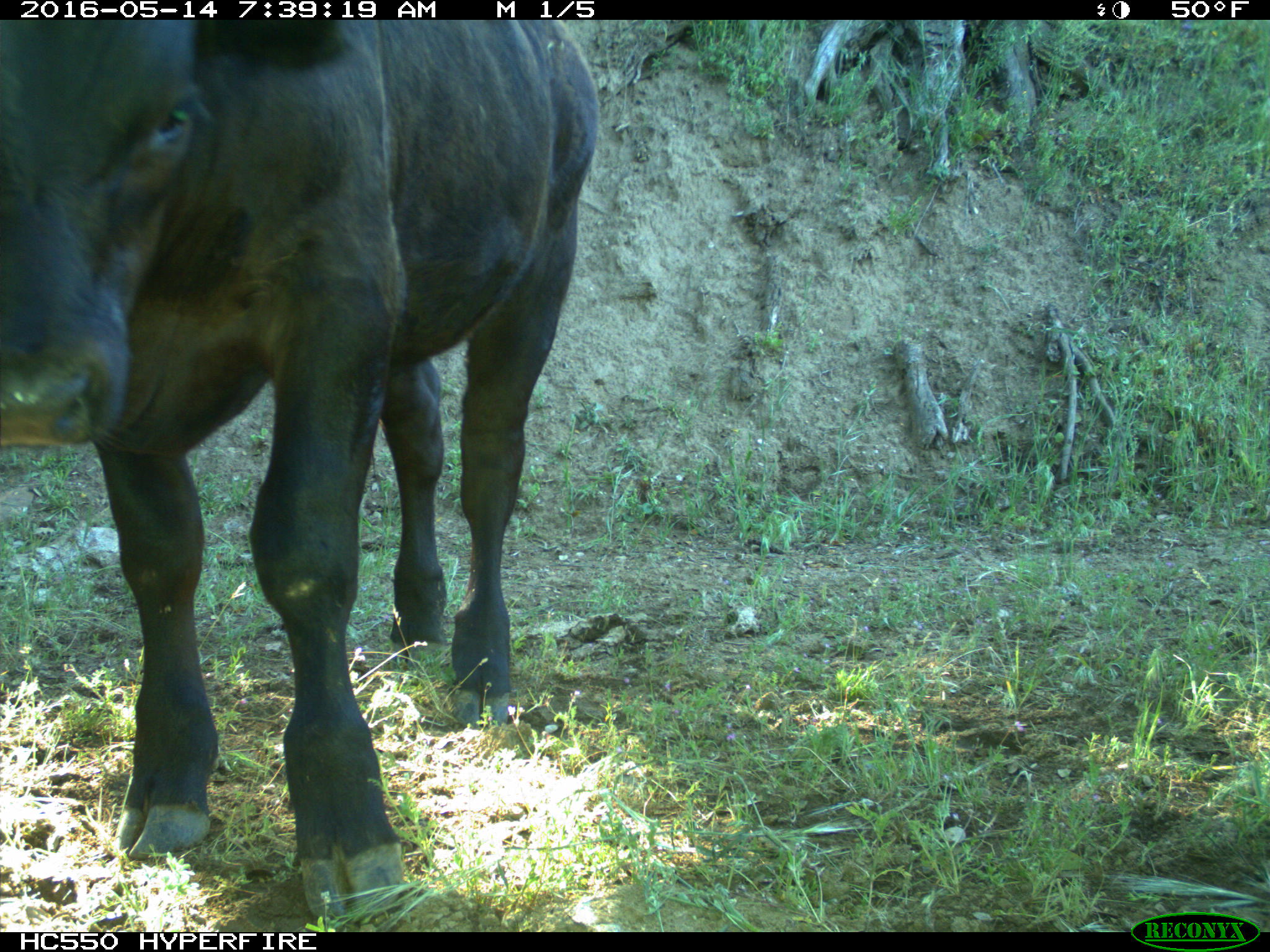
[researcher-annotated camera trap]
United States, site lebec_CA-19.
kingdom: Animalia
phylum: Chordata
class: Mammalia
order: Artiodactyla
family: Bovidae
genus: Bos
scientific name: Bos taurus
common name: domestic cow